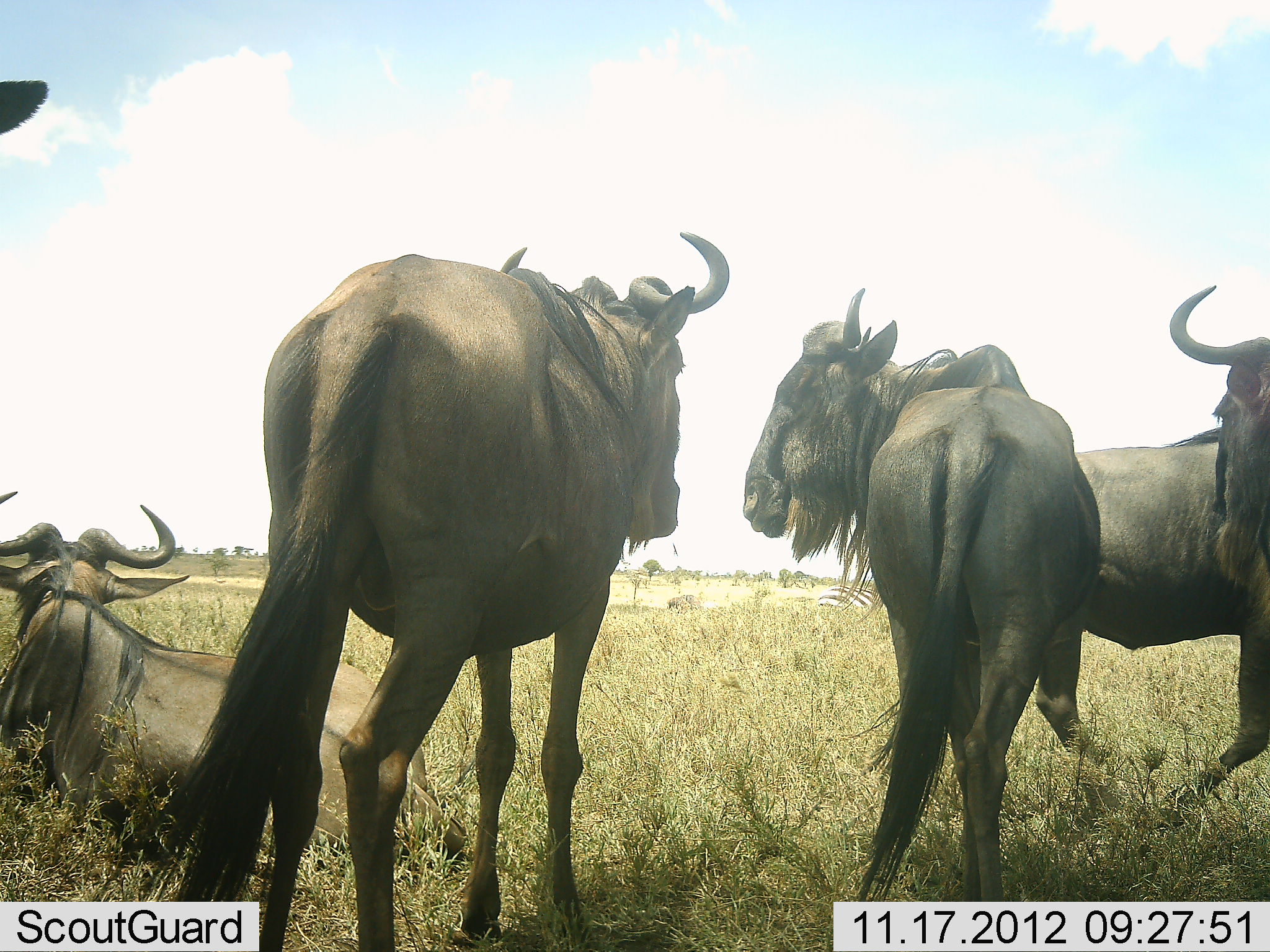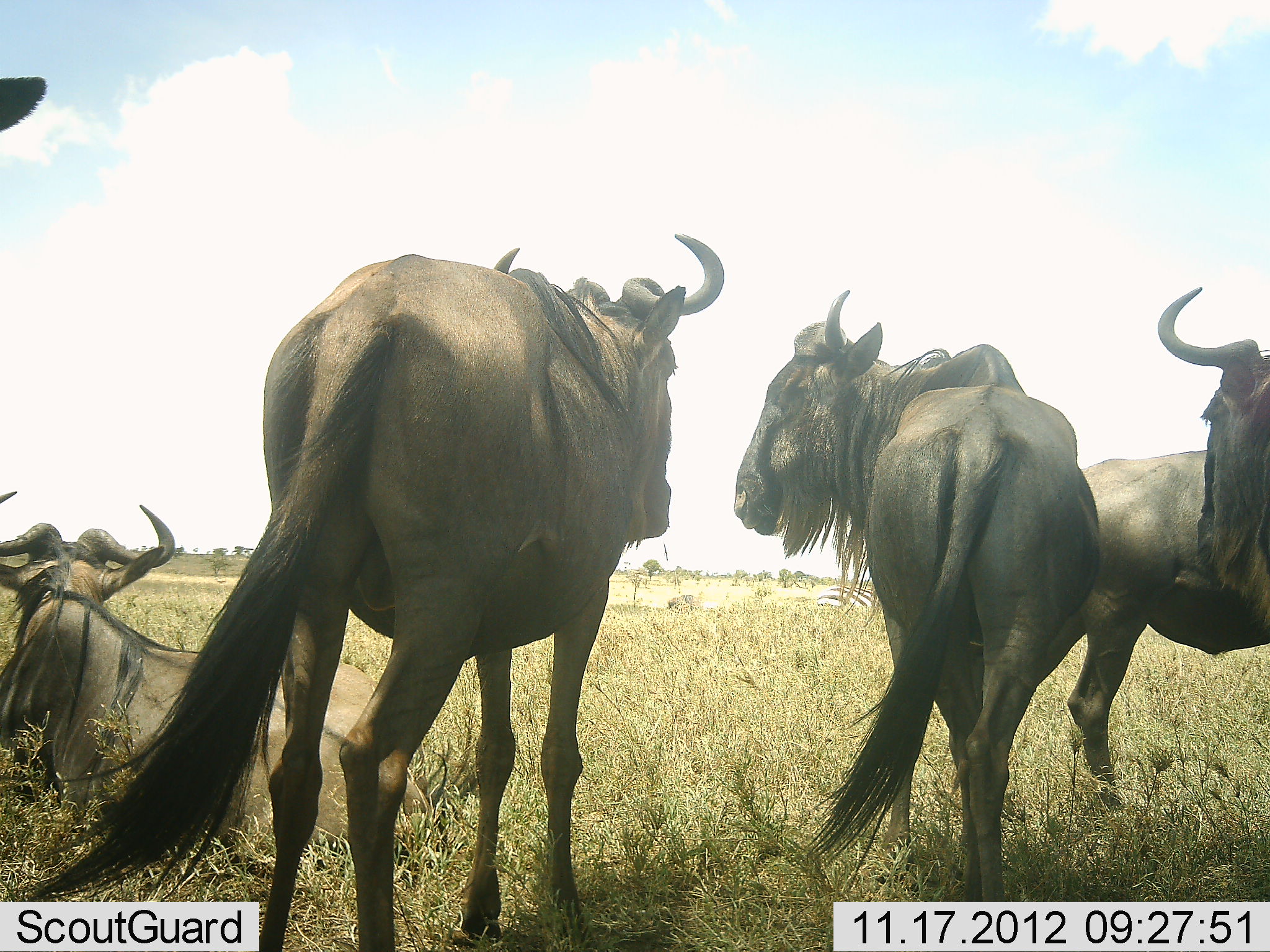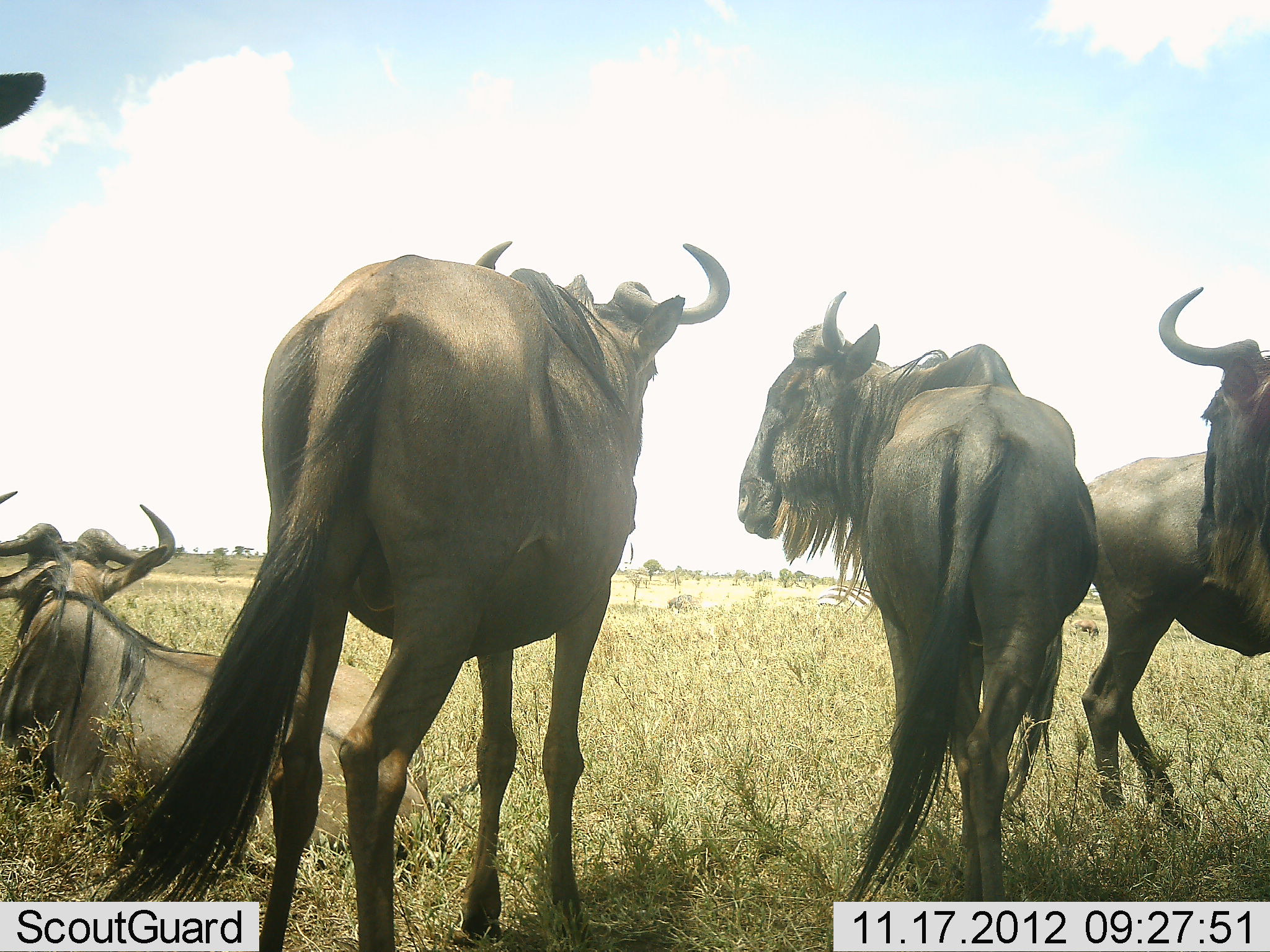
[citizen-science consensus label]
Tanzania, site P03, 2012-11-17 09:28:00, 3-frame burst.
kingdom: Animalia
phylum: Chordata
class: Mammalia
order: Artiodactyla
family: Bovidae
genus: Connochaetes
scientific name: Connochaetes taurinus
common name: blue wildebeest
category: wildebeest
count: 6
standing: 92%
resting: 83%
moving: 17%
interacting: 17%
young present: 0%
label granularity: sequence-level